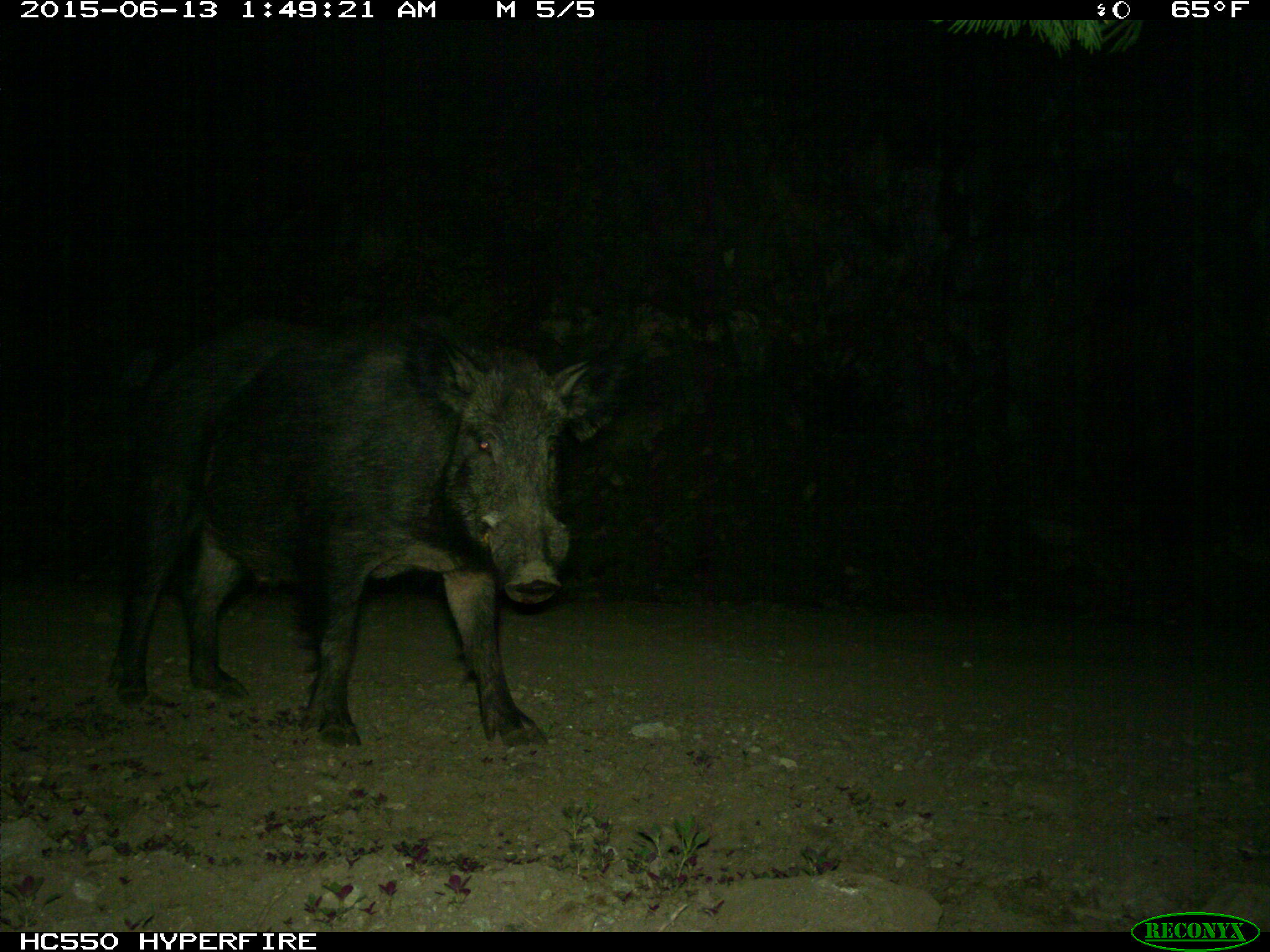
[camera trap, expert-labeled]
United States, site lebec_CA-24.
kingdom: Animalia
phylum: Chordata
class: Mammalia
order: Artiodactyla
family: Suidae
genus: Sus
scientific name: Sus scrofa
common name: wild boar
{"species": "Sus scrofa (wild boar)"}